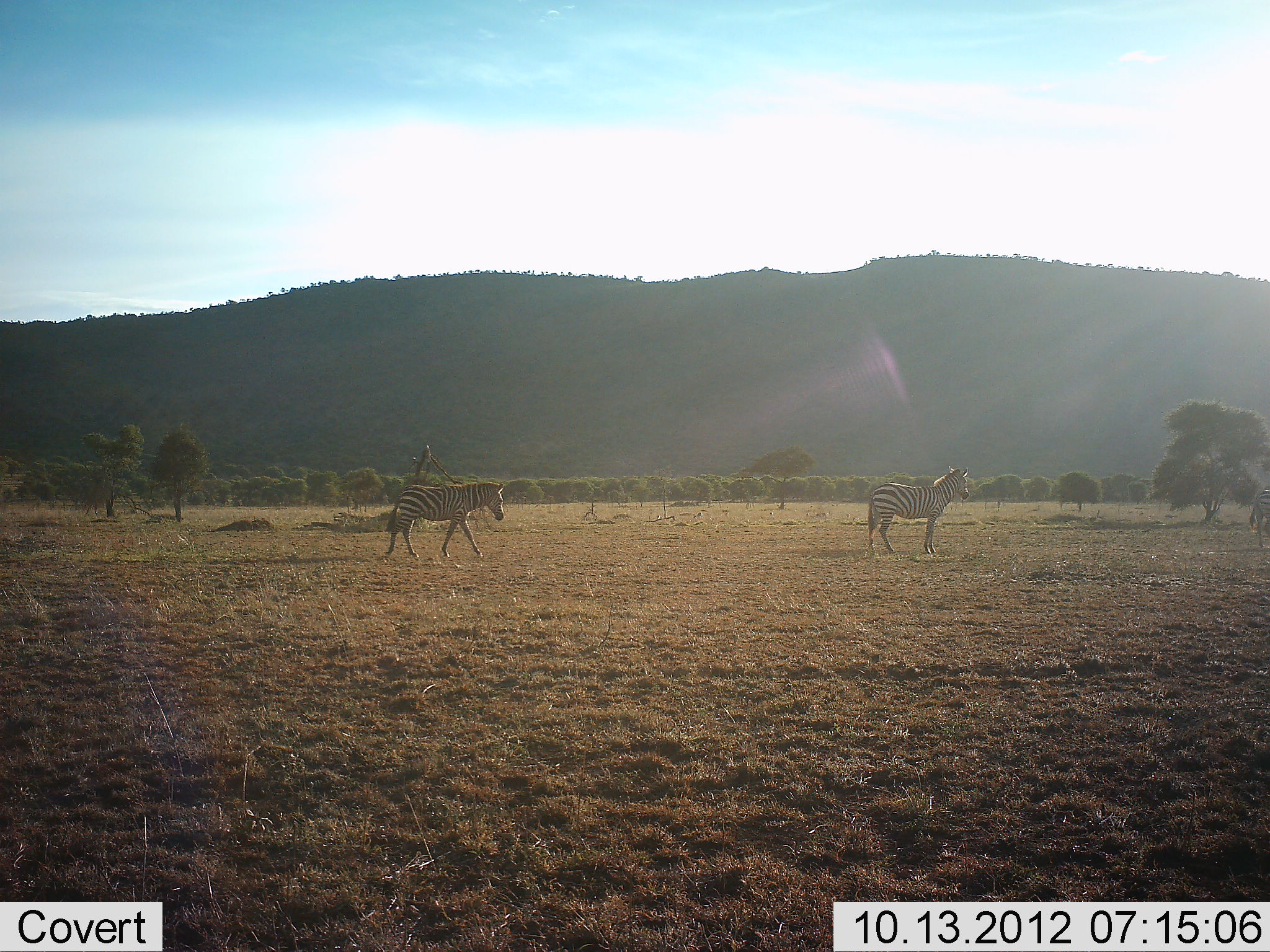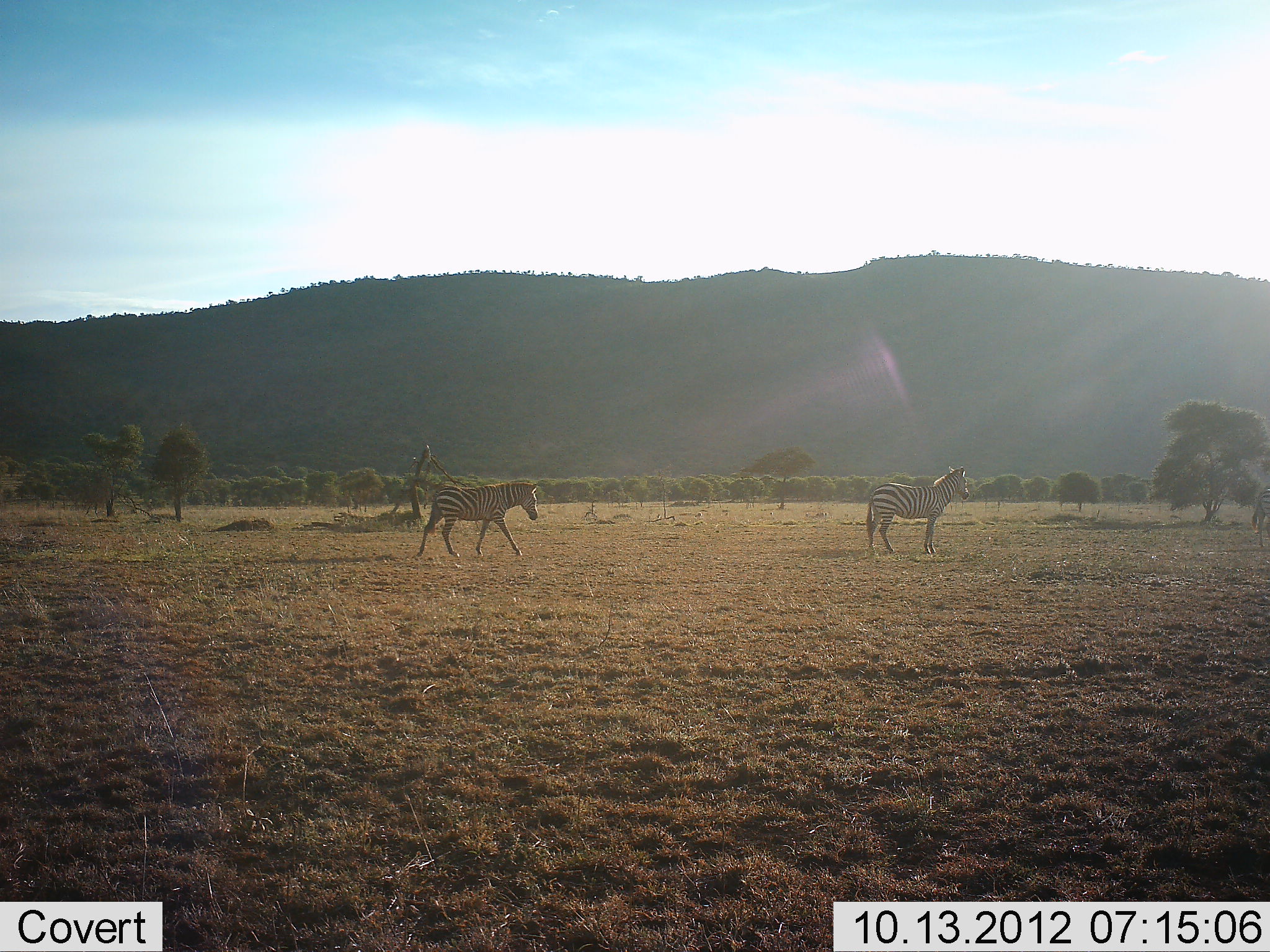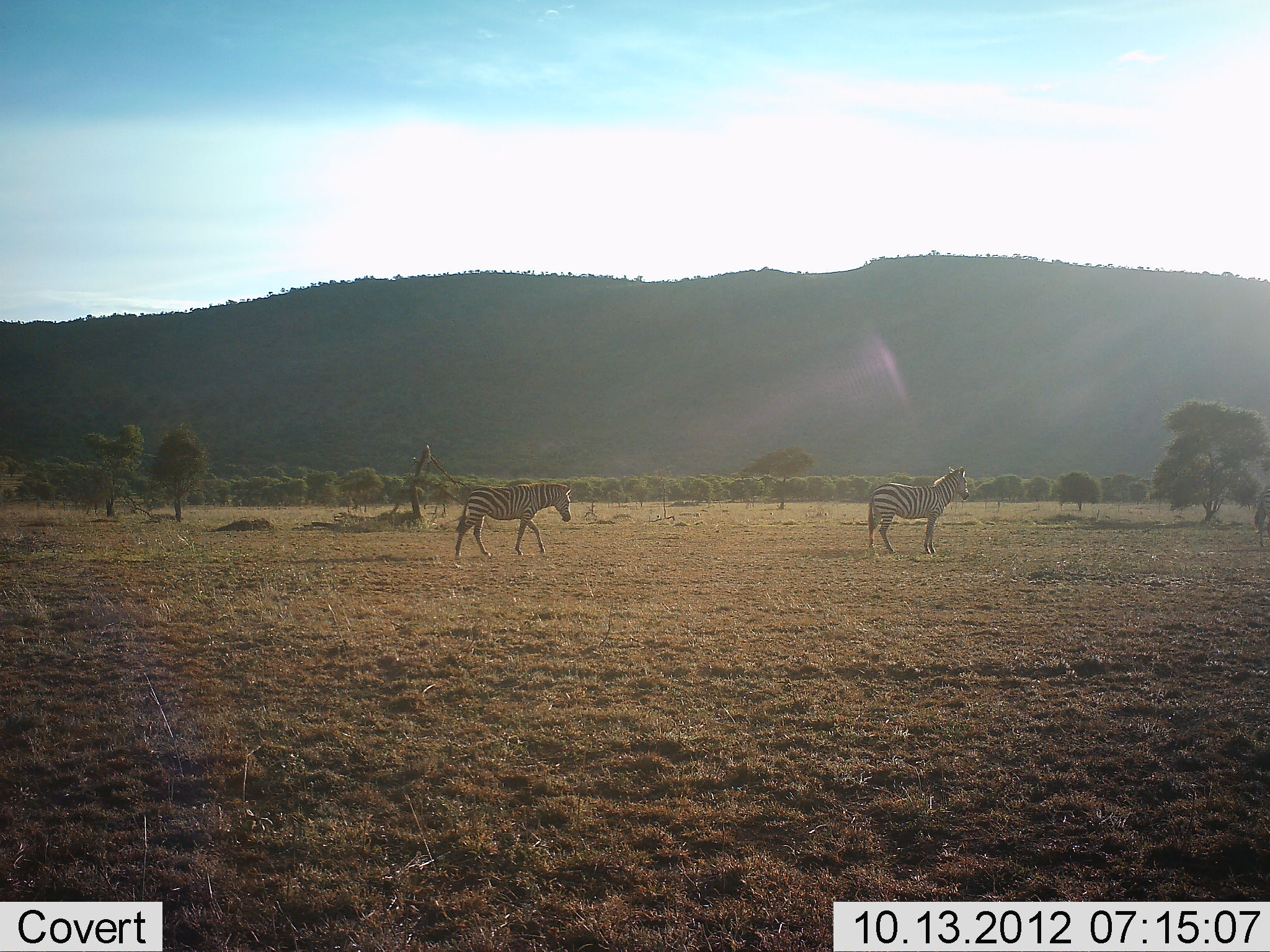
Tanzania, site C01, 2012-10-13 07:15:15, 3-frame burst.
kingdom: Animalia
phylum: Chordata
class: Mammalia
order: Perissodactyla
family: Equidae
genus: Equus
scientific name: Equus quagga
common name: plains zebra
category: zebra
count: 2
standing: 100%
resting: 0%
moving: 100%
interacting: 0%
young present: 0%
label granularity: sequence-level